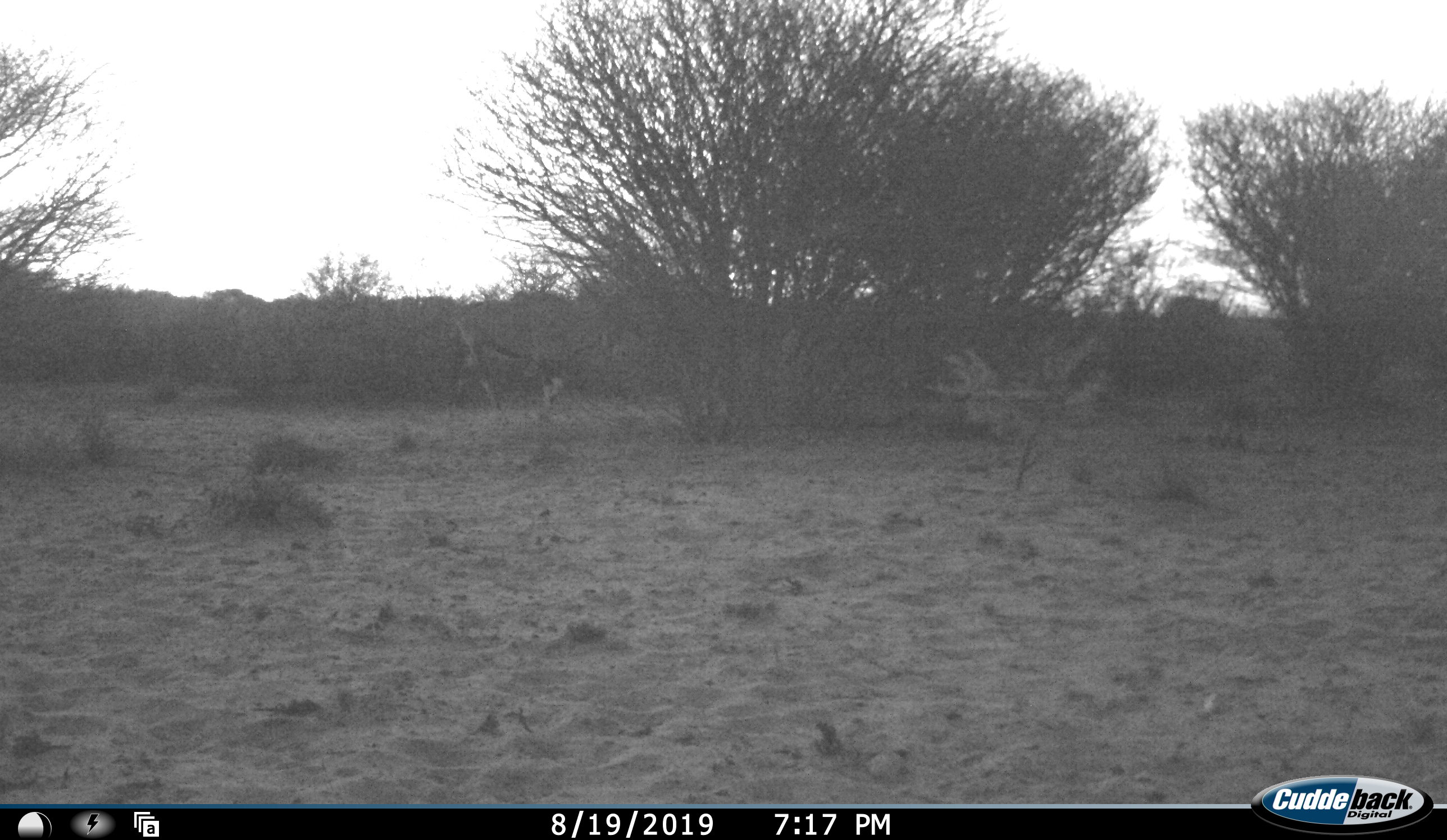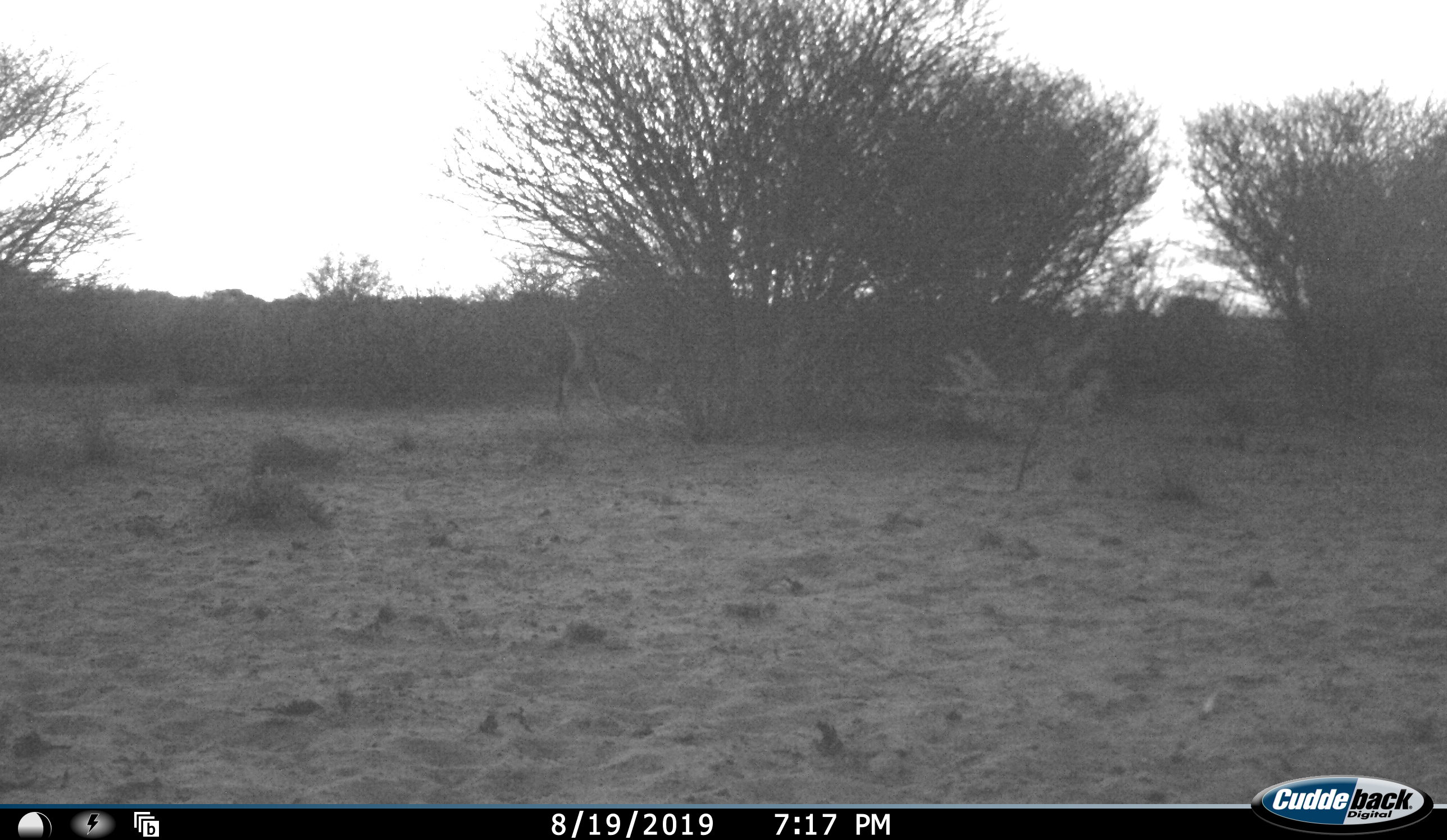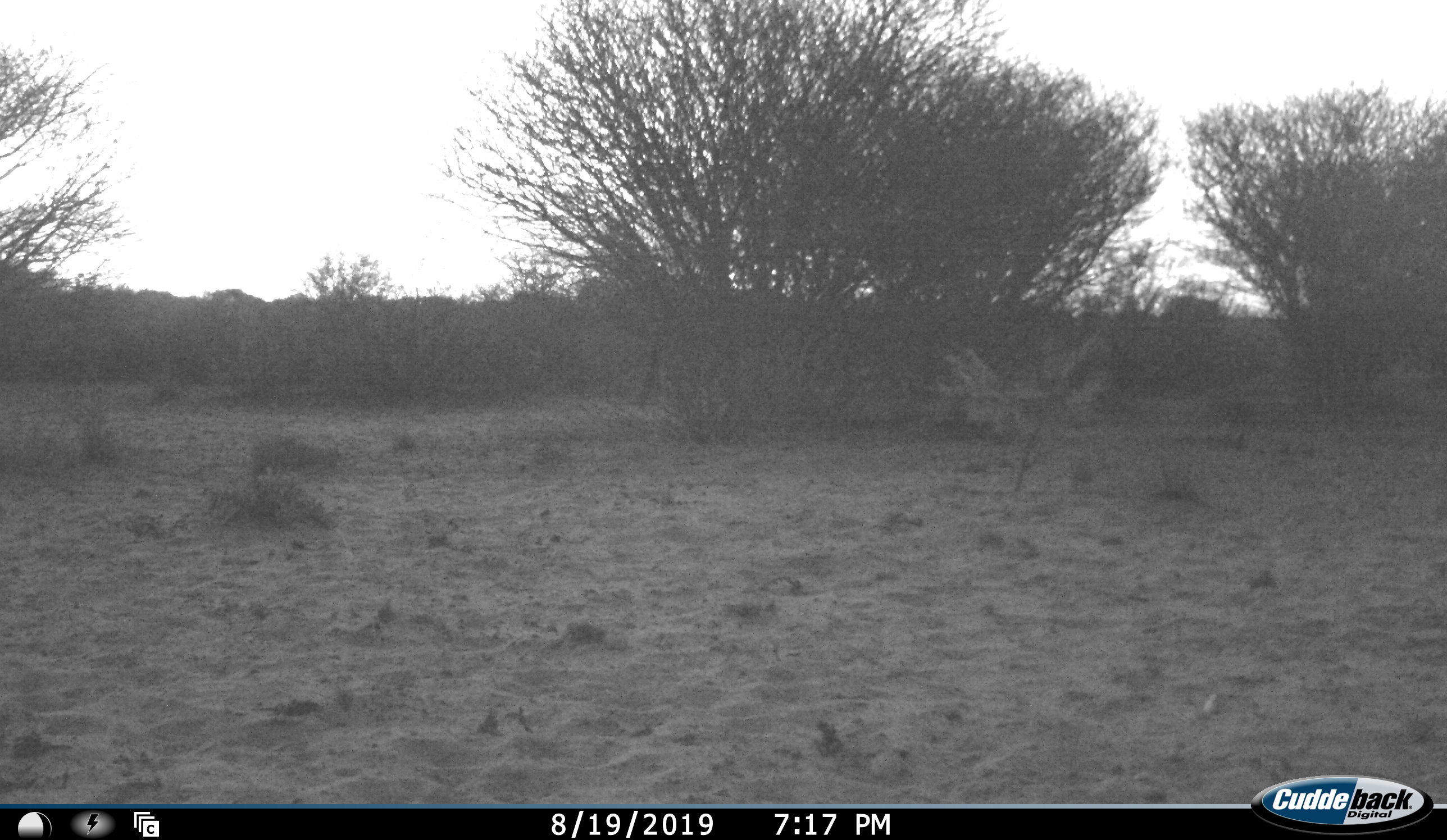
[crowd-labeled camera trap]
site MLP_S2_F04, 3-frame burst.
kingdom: Animalia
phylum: Chordata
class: Mammalia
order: Artiodactyla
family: Bovidae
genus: Oryx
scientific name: Oryx gazella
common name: gemsbok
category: oryx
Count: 1.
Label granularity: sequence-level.